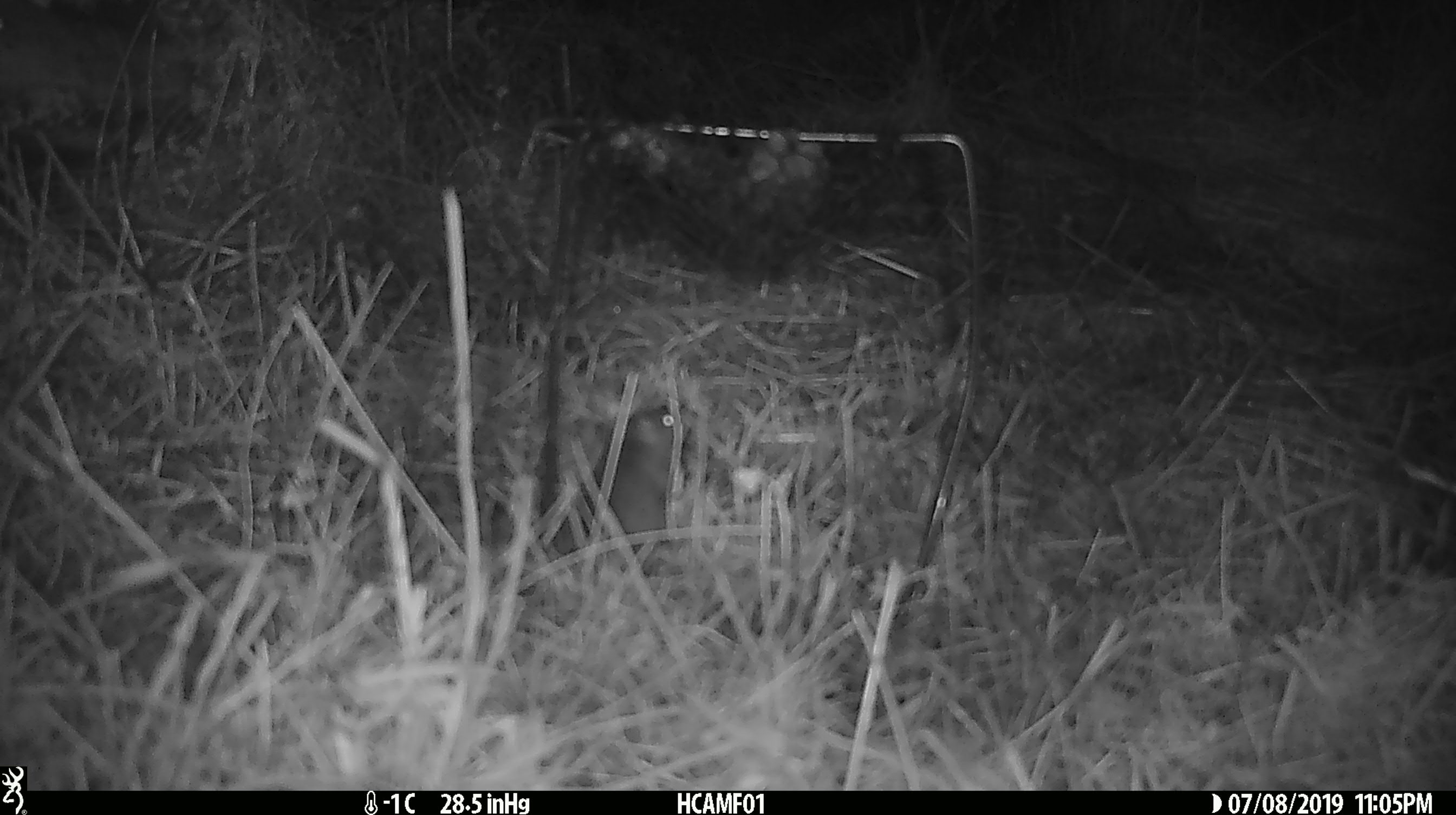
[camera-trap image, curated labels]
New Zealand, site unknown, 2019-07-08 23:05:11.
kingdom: Animalia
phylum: Chordata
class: Mammalia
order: Rodentia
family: Muridae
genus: Mus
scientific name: Mus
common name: mouse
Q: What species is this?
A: Mouse (Mus).